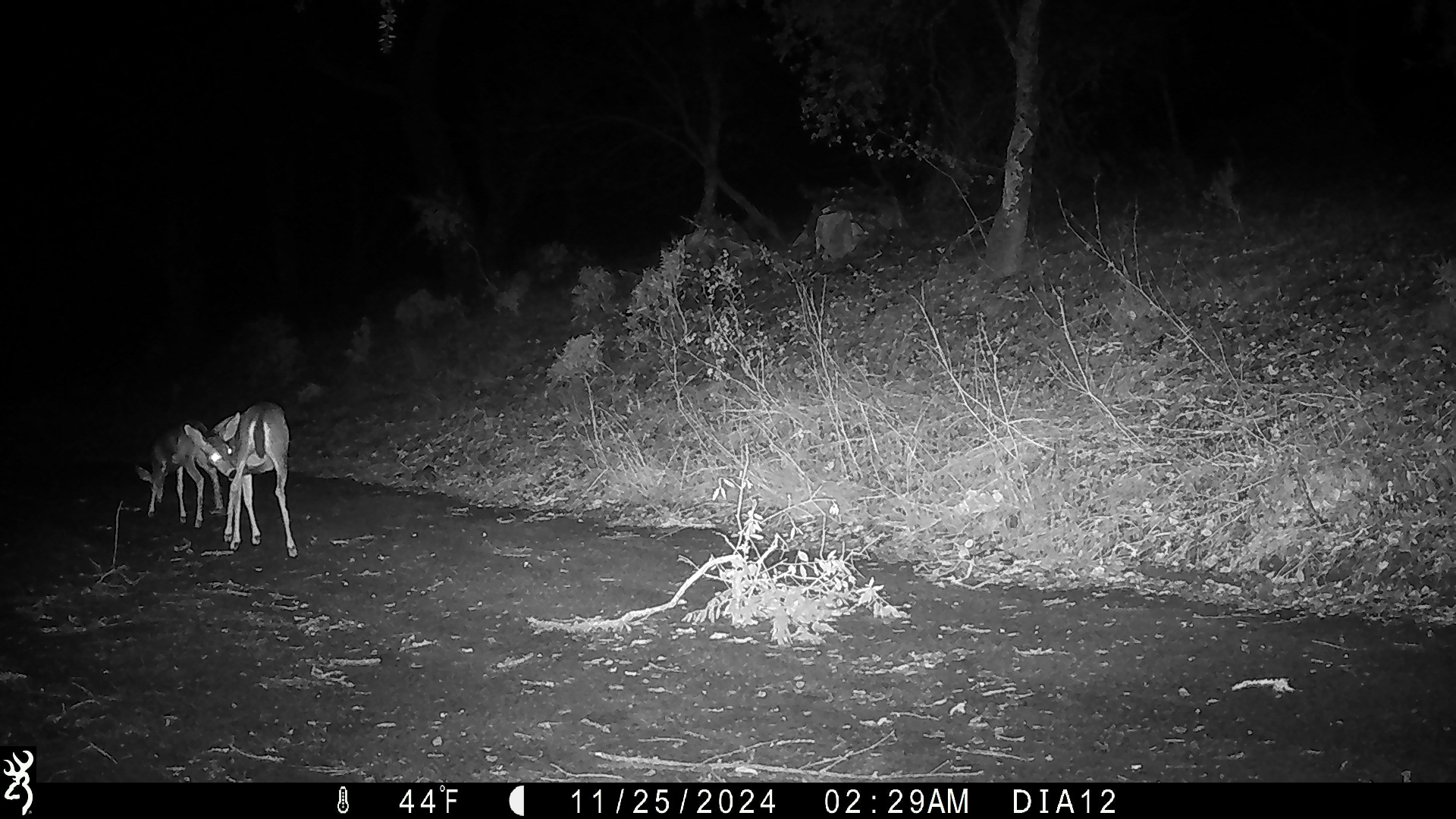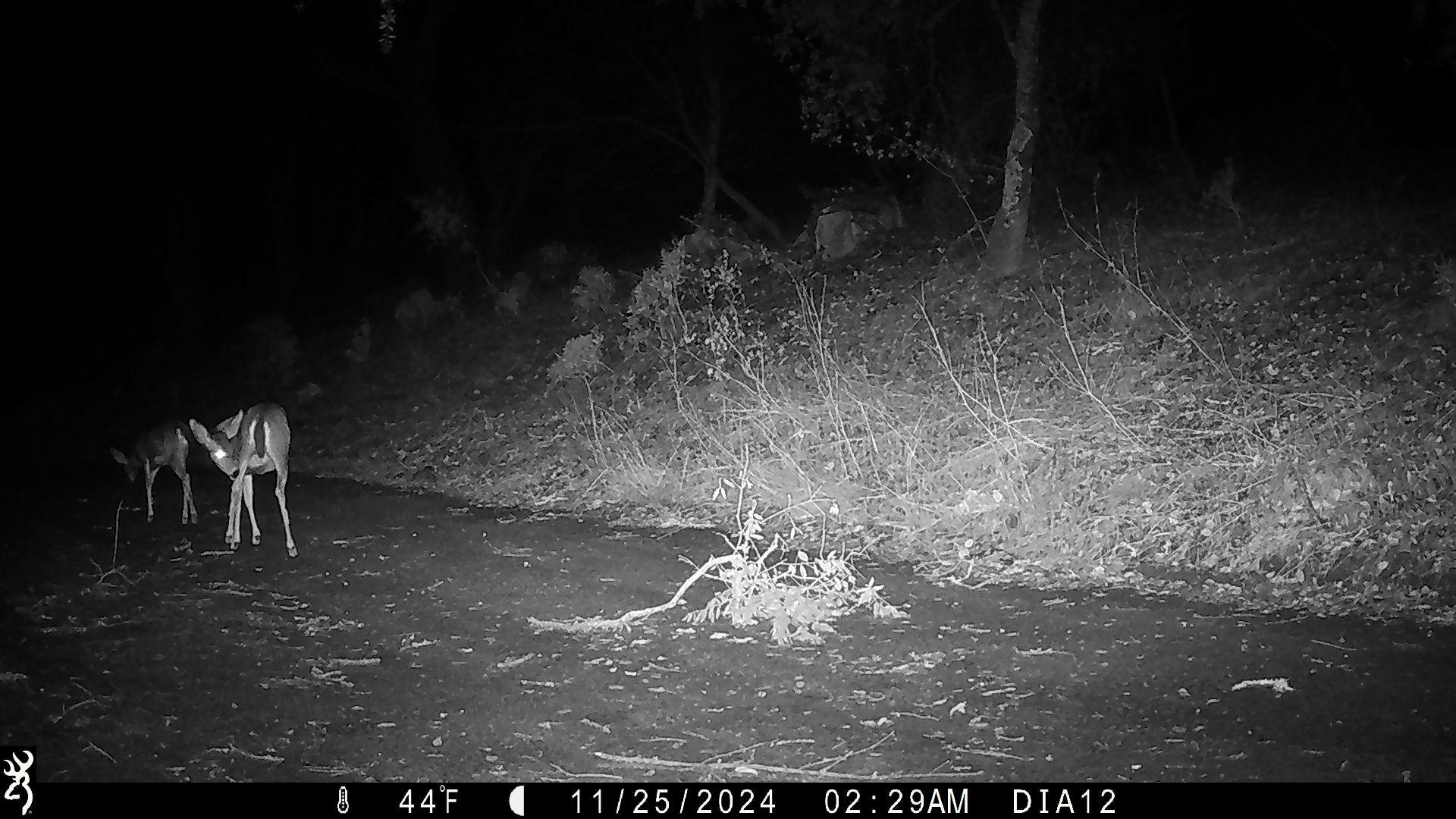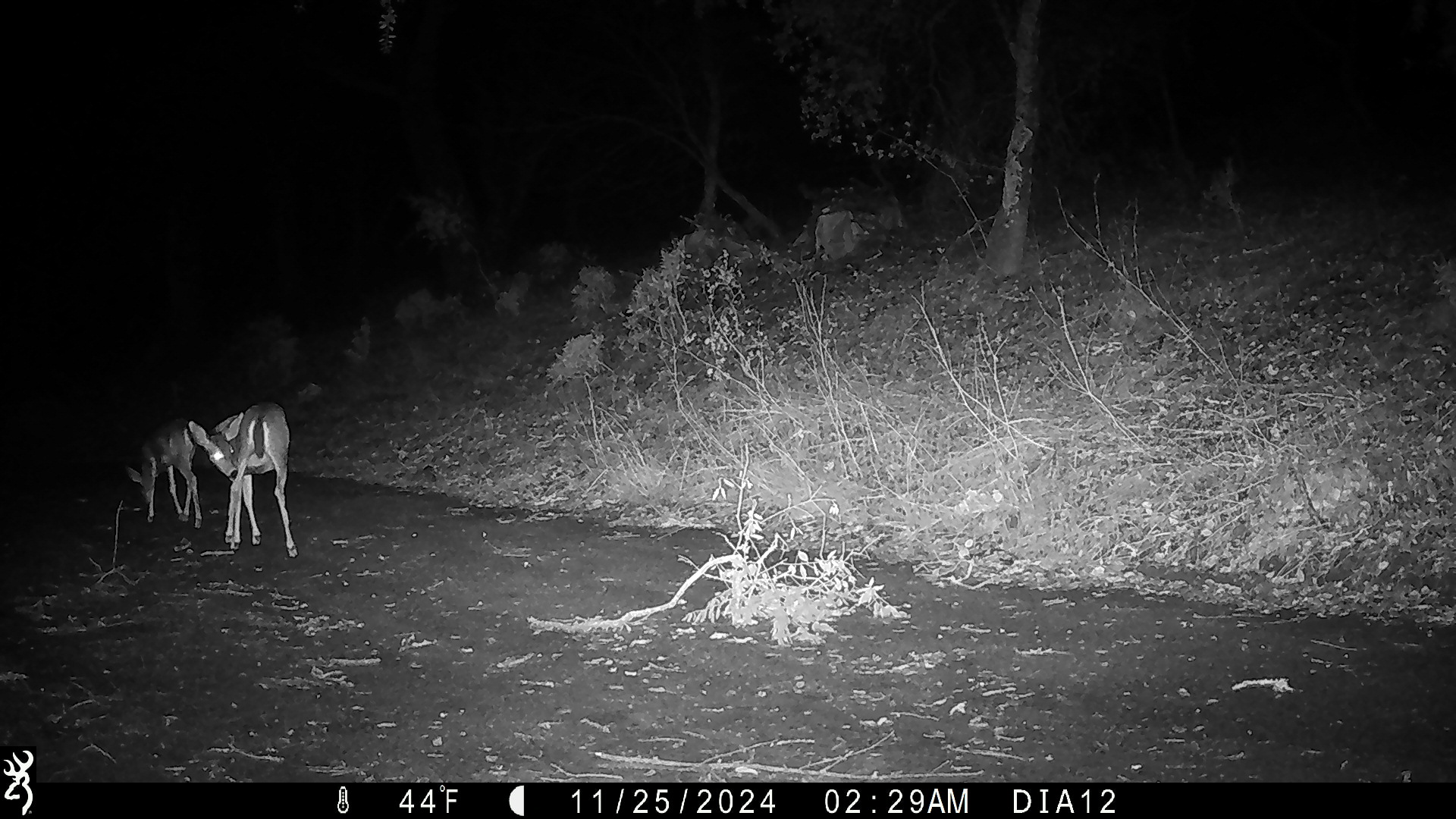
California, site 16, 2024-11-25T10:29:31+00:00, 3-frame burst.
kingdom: Animalia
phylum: Chordata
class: Mammalia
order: Artiodactyla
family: Cervidae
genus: Odocoileus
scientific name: Odocoileus hemionus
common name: mule deer